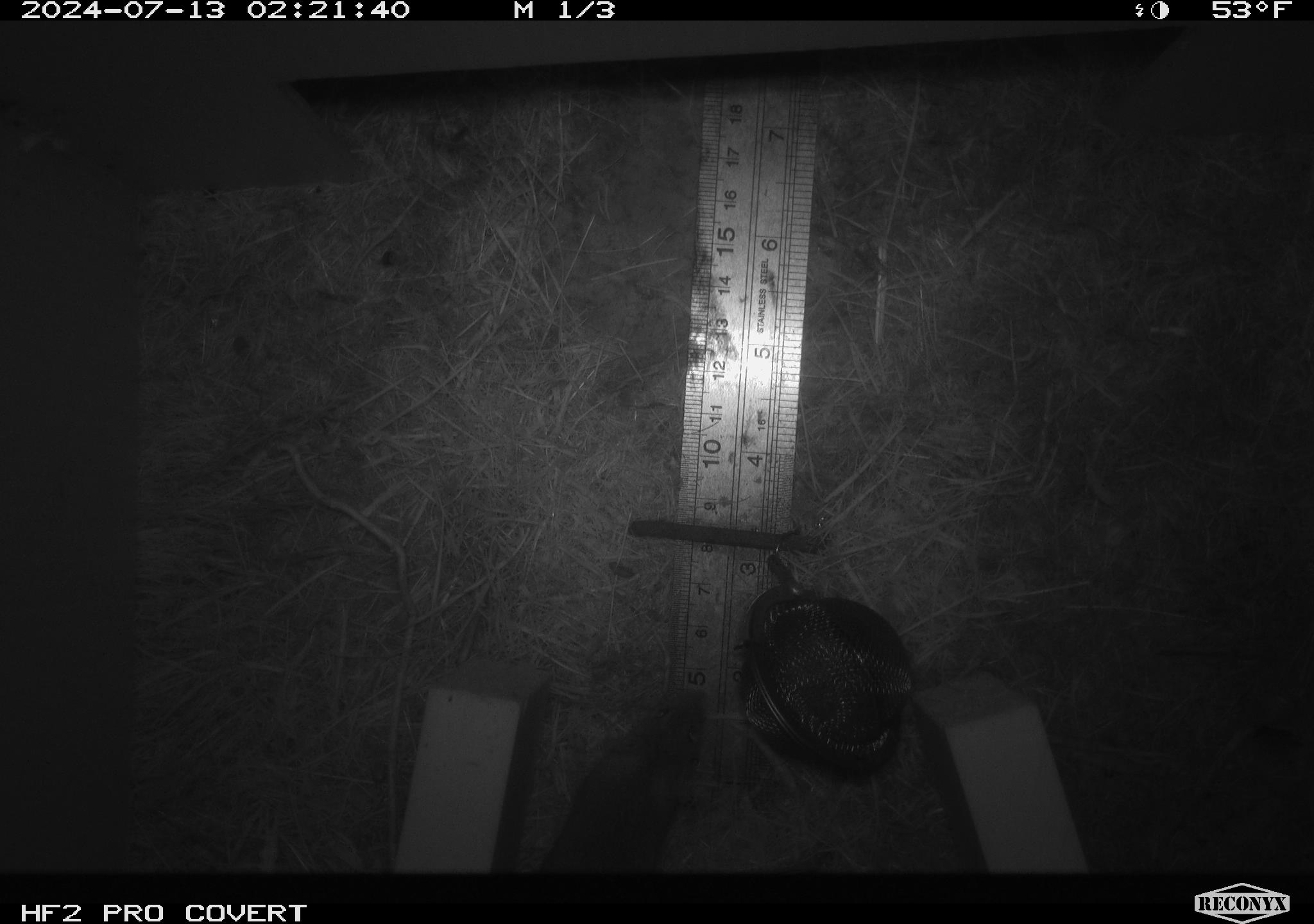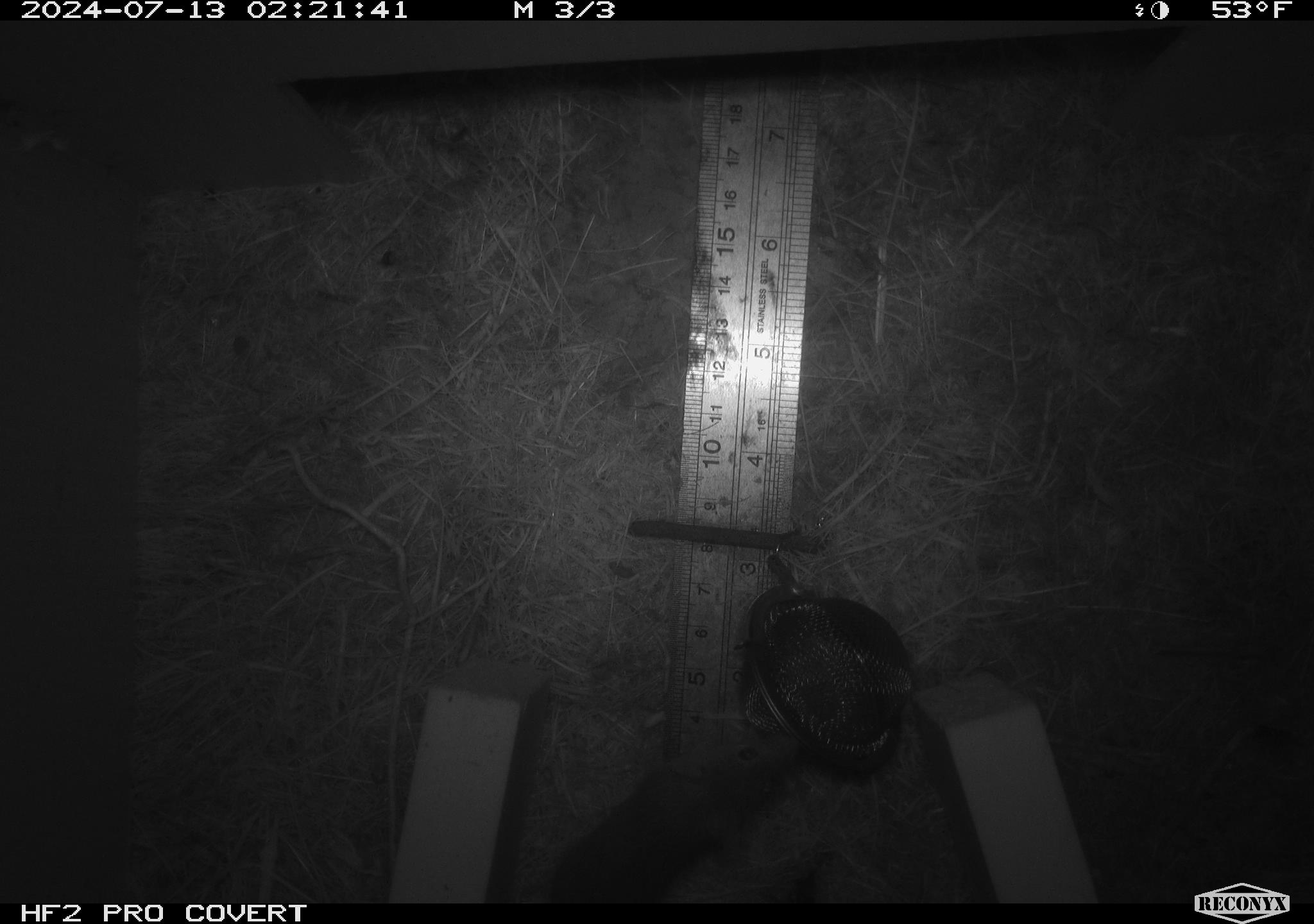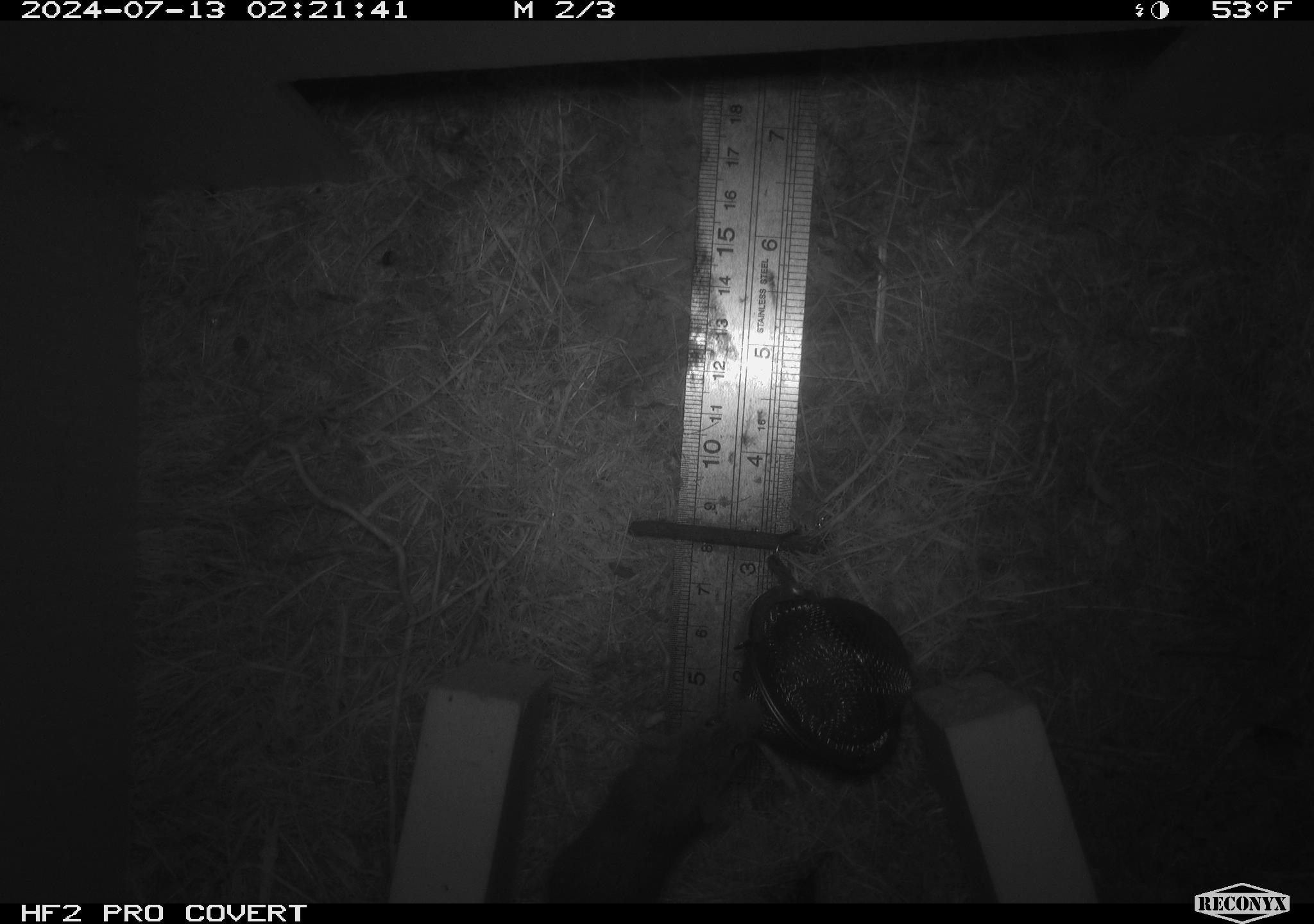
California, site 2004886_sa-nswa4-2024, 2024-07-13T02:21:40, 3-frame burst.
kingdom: Animalia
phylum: Chordata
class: Mammalia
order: Rodentia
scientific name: Rodentia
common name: mouse species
Mouse species (Rodentia).